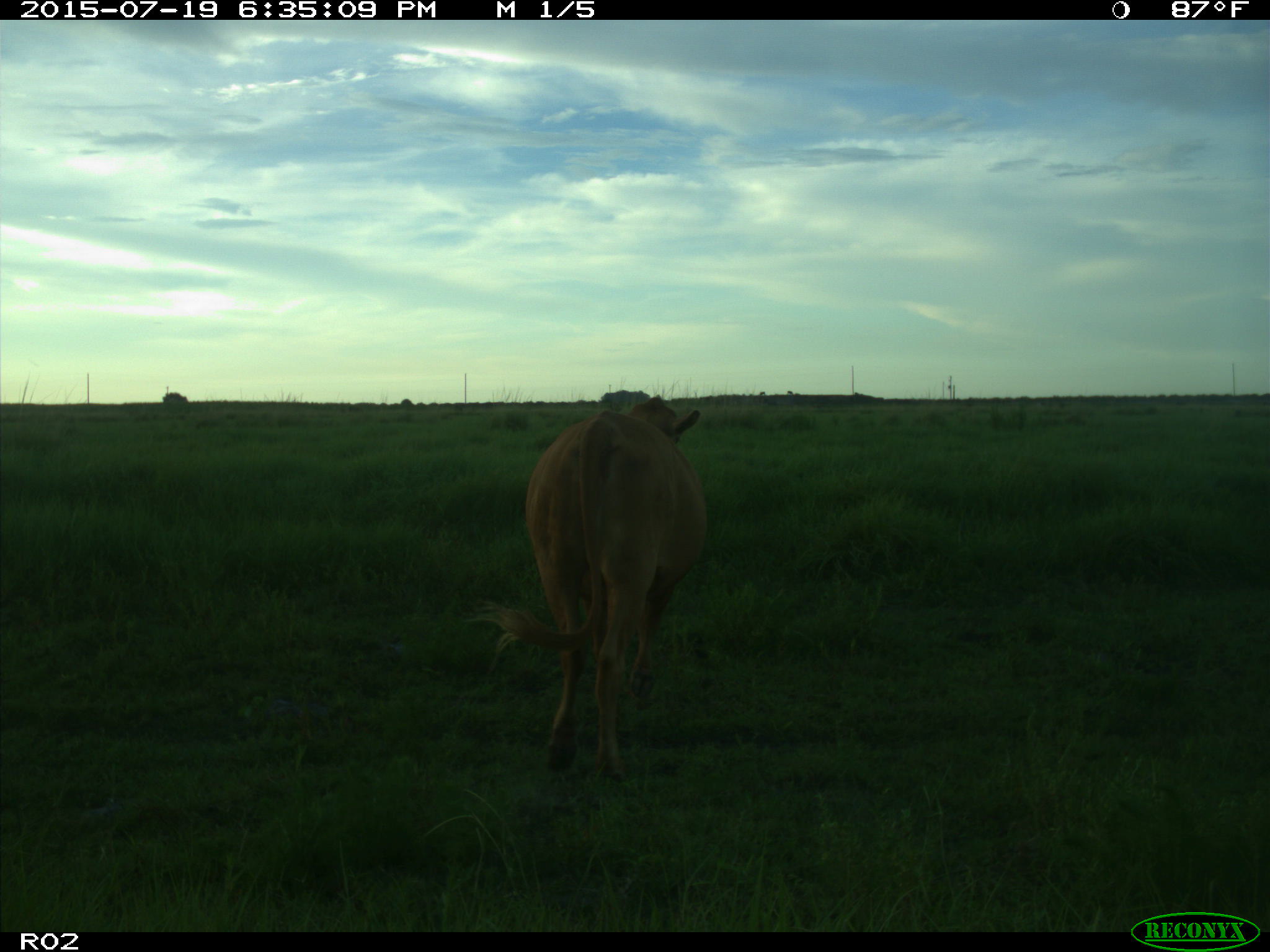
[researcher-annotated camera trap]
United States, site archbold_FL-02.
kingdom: Animalia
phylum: Chordata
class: Mammalia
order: Artiodactyla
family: Bovidae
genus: Bos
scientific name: Bos taurus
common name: domestic cow